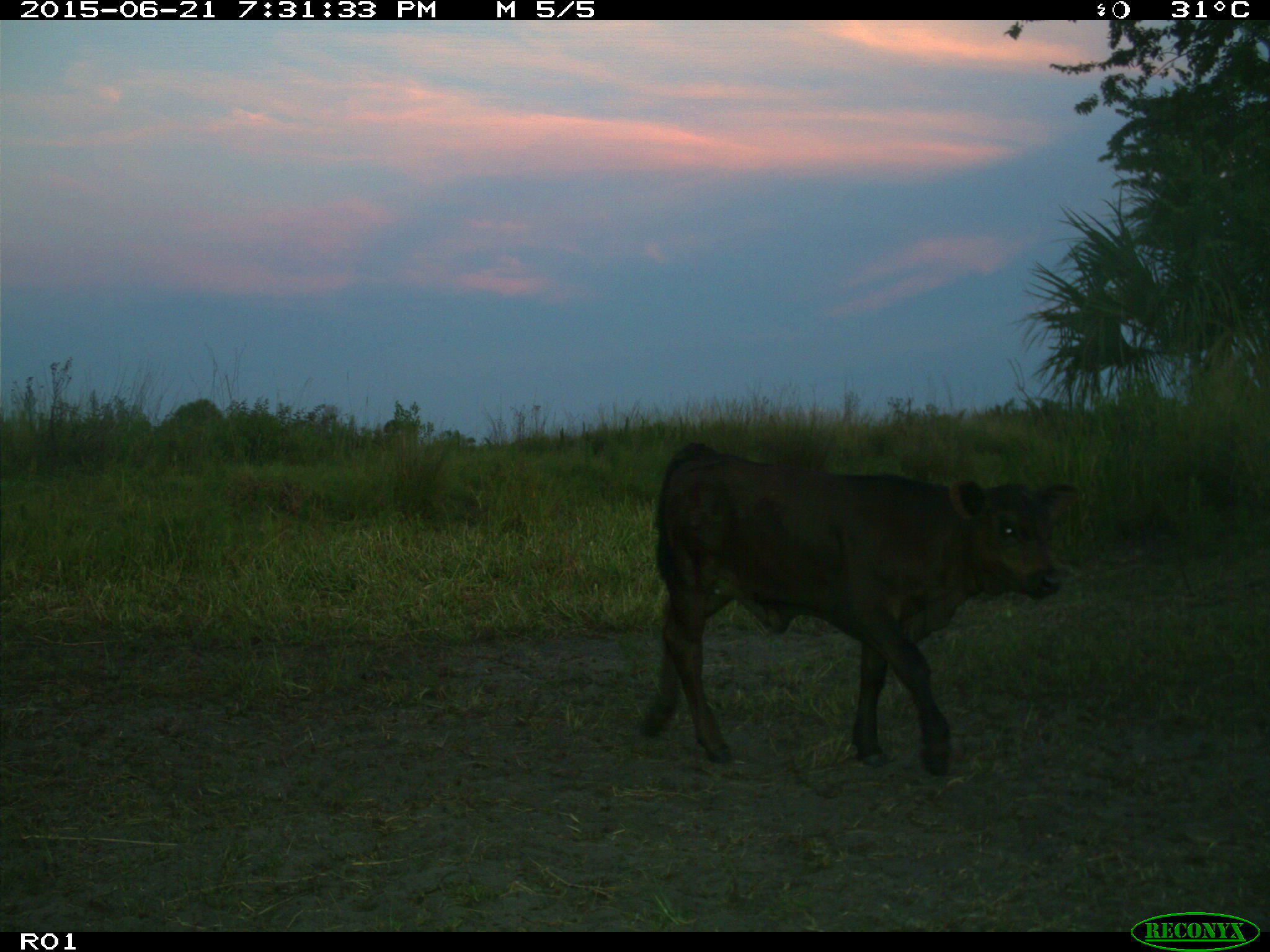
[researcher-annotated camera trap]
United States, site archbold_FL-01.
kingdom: Animalia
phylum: Chordata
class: Mammalia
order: Artiodactyla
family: Bovidae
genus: Bos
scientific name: Bos taurus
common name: domestic cow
Bos taurus (domestic cow).